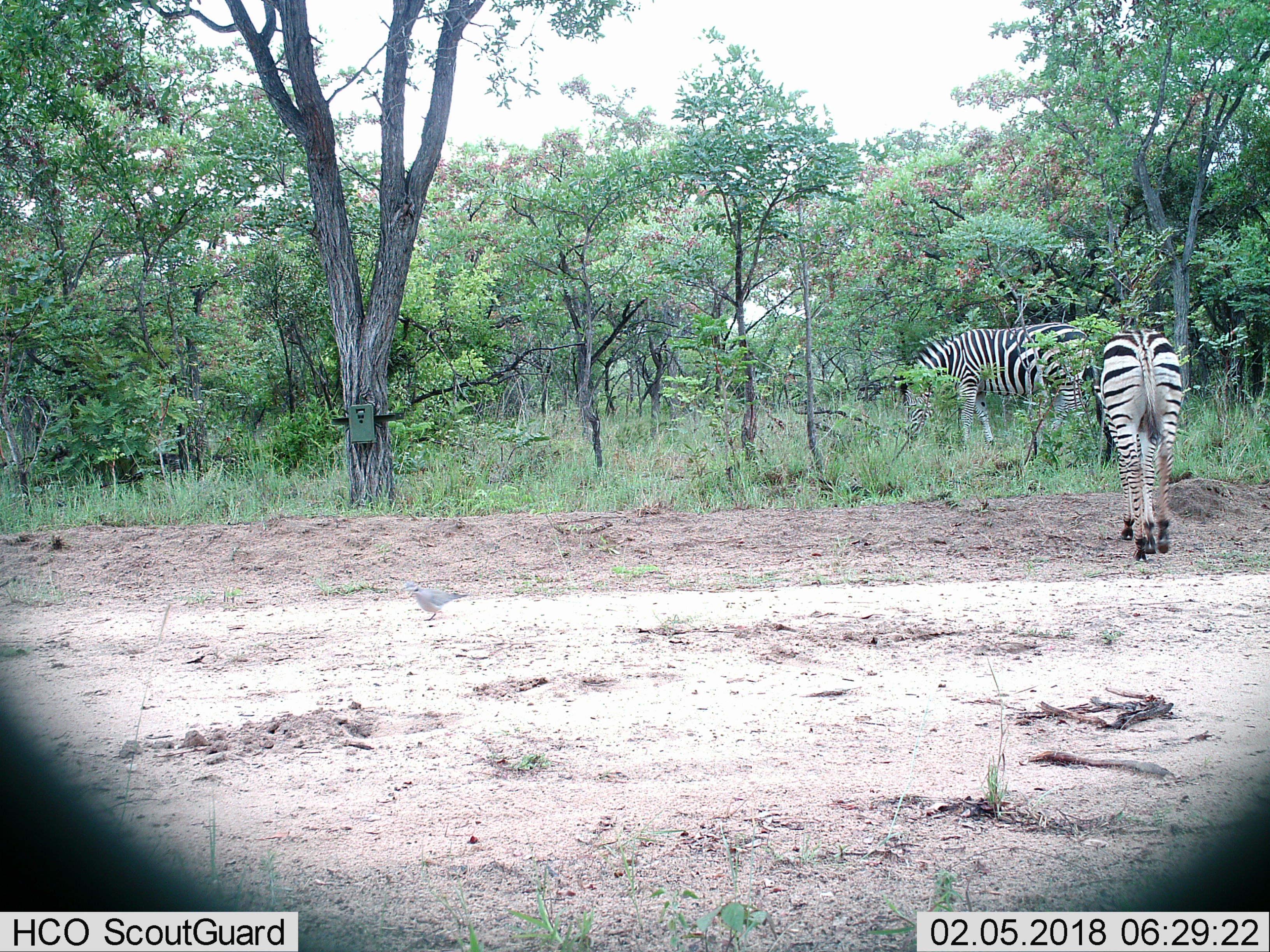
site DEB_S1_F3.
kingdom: Animalia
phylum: Chordata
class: Mammalia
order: Perissodactyla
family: Equidae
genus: Equus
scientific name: Equus quagga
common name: plains zebra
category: zebraplains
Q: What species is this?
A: Zebraplains (plains zebra) (Equus quagga).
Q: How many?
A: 2.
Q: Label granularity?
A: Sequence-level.